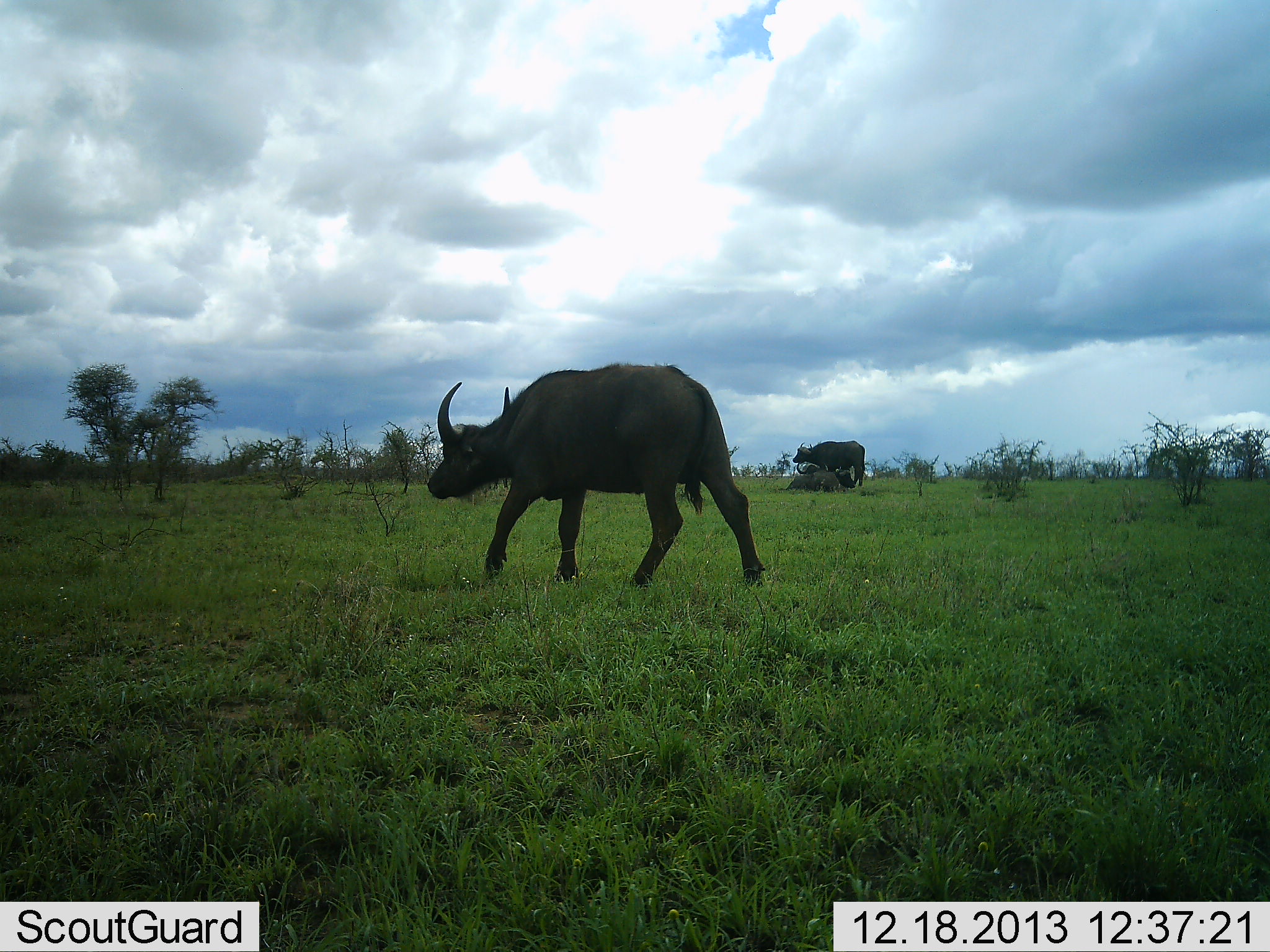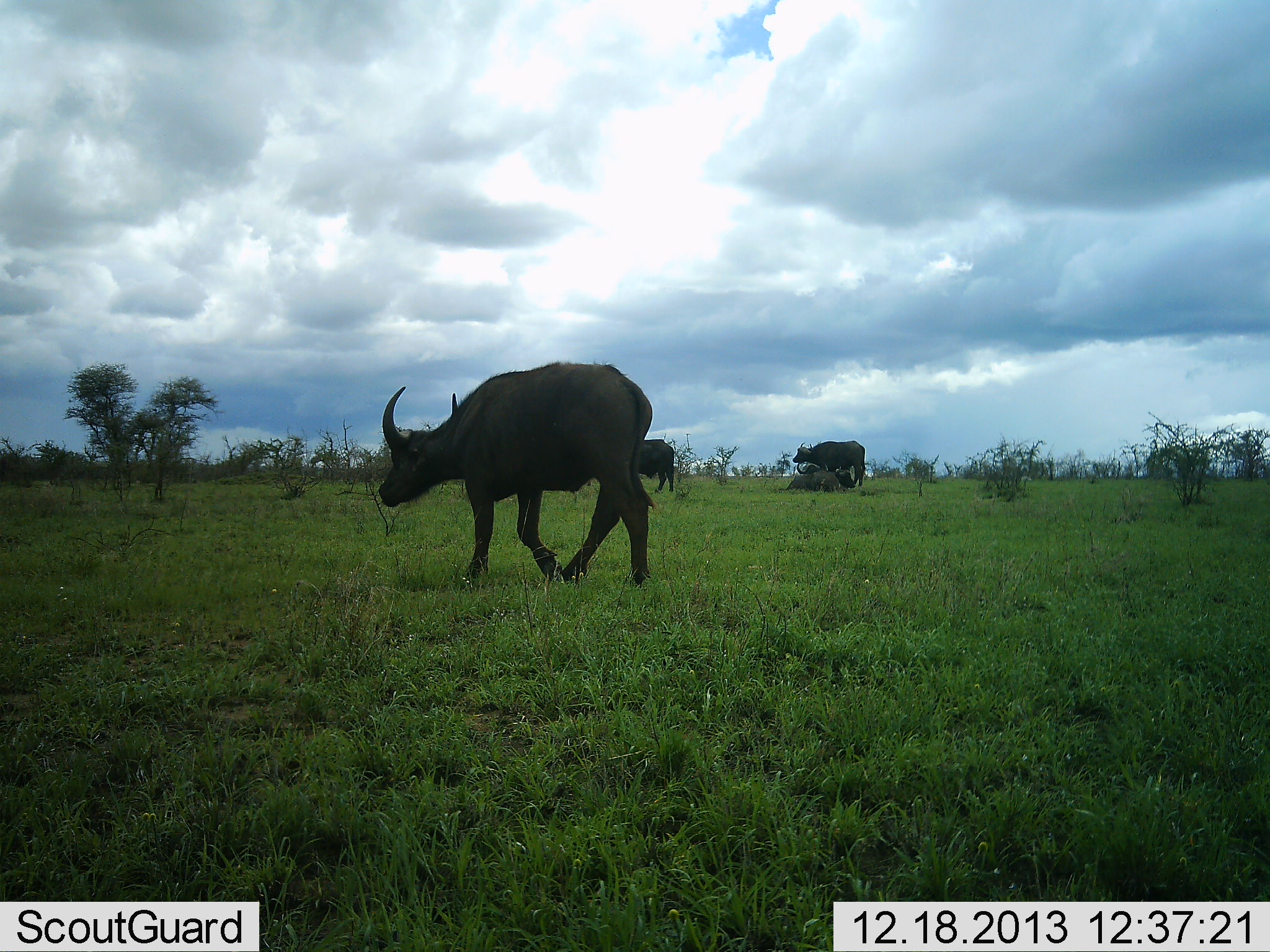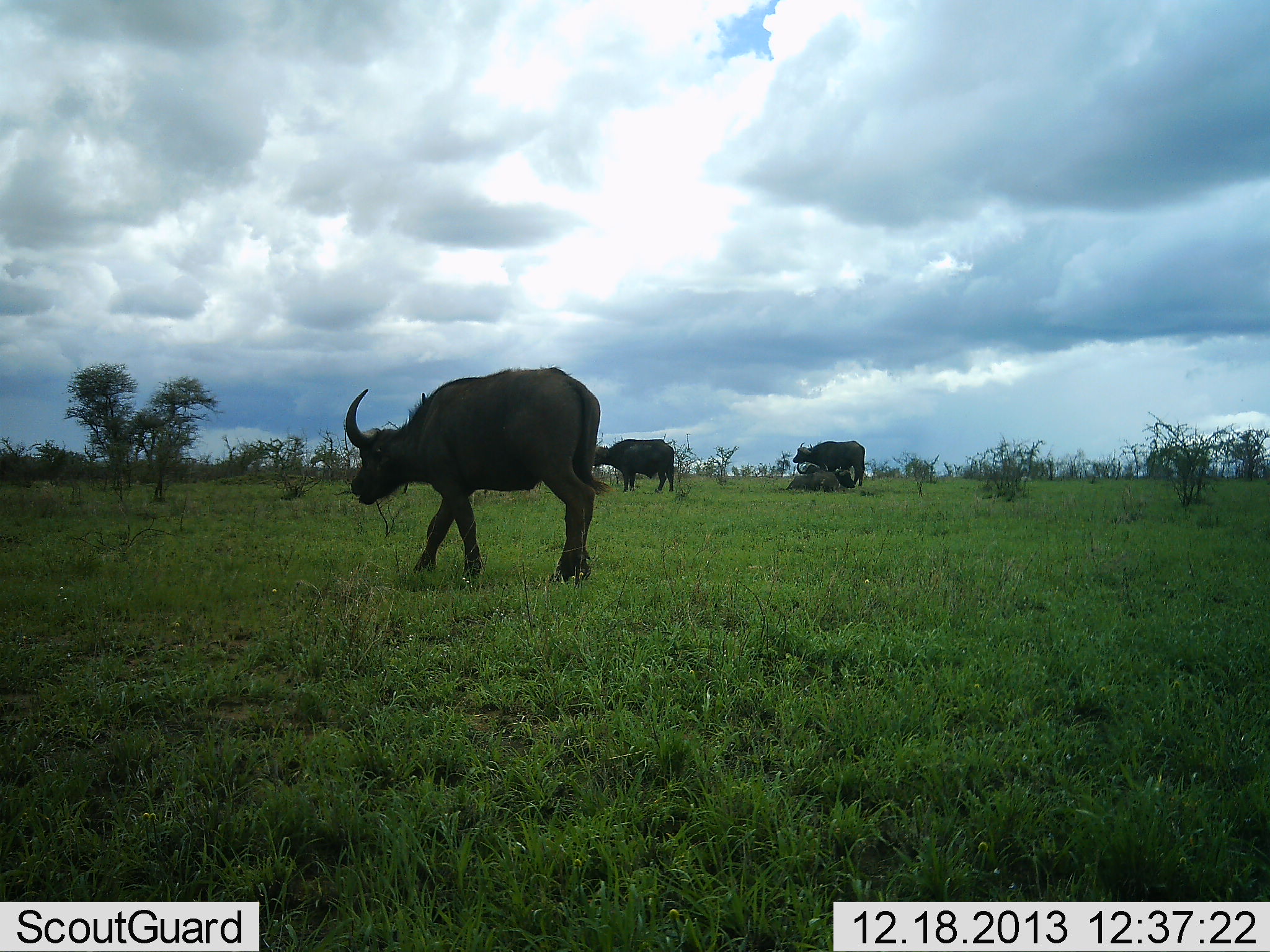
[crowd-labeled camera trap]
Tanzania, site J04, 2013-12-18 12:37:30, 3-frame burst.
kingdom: Animalia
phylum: Chordata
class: Mammalia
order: Artiodactyla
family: Bovidae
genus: Syncerus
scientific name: Syncerus caffer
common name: cape buffalo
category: buffalo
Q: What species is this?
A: Buffalo (cape buffalo) (Syncerus caffer).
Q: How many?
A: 3.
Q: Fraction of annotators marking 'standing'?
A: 60%.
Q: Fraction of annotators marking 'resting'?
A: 40%.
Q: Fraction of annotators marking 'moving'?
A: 100%.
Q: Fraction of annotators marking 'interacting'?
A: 10%.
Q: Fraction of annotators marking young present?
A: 0%.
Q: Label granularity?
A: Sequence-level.